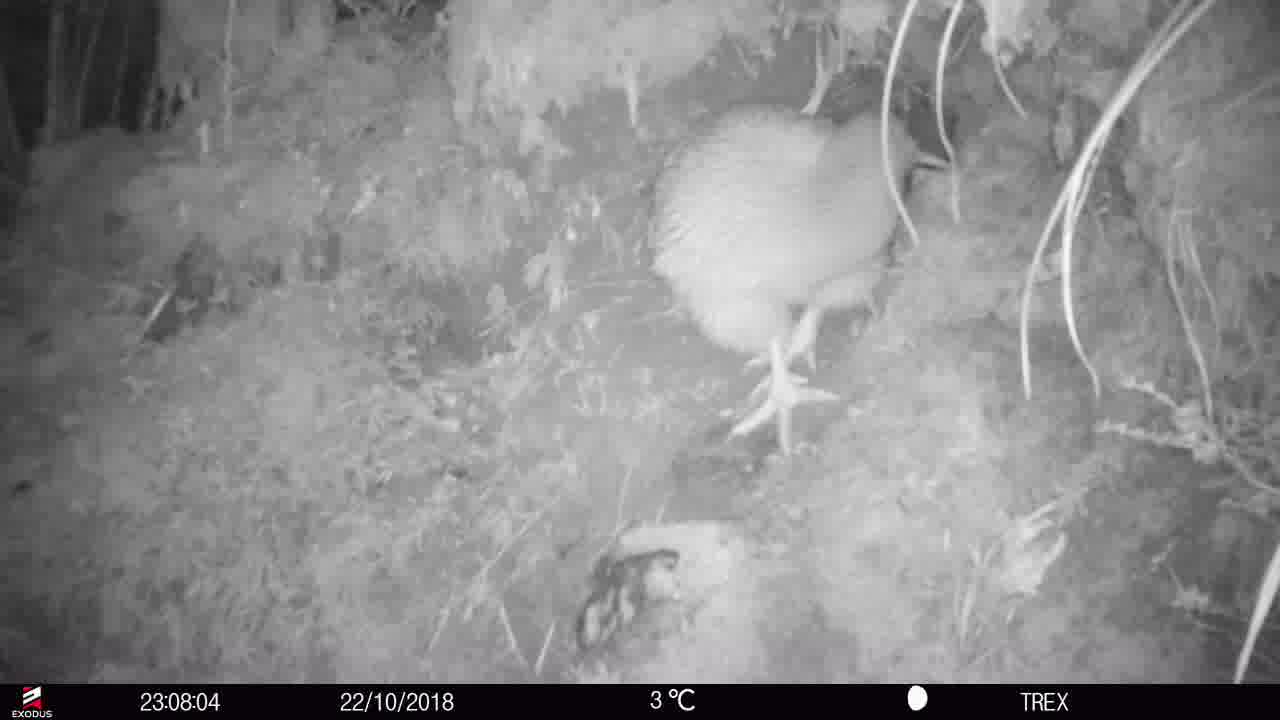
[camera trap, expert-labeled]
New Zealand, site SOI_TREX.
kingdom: Animalia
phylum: Chordata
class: Aves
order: Apterygiformes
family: Apterygidae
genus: Apteryx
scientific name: Apteryx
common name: kiwi